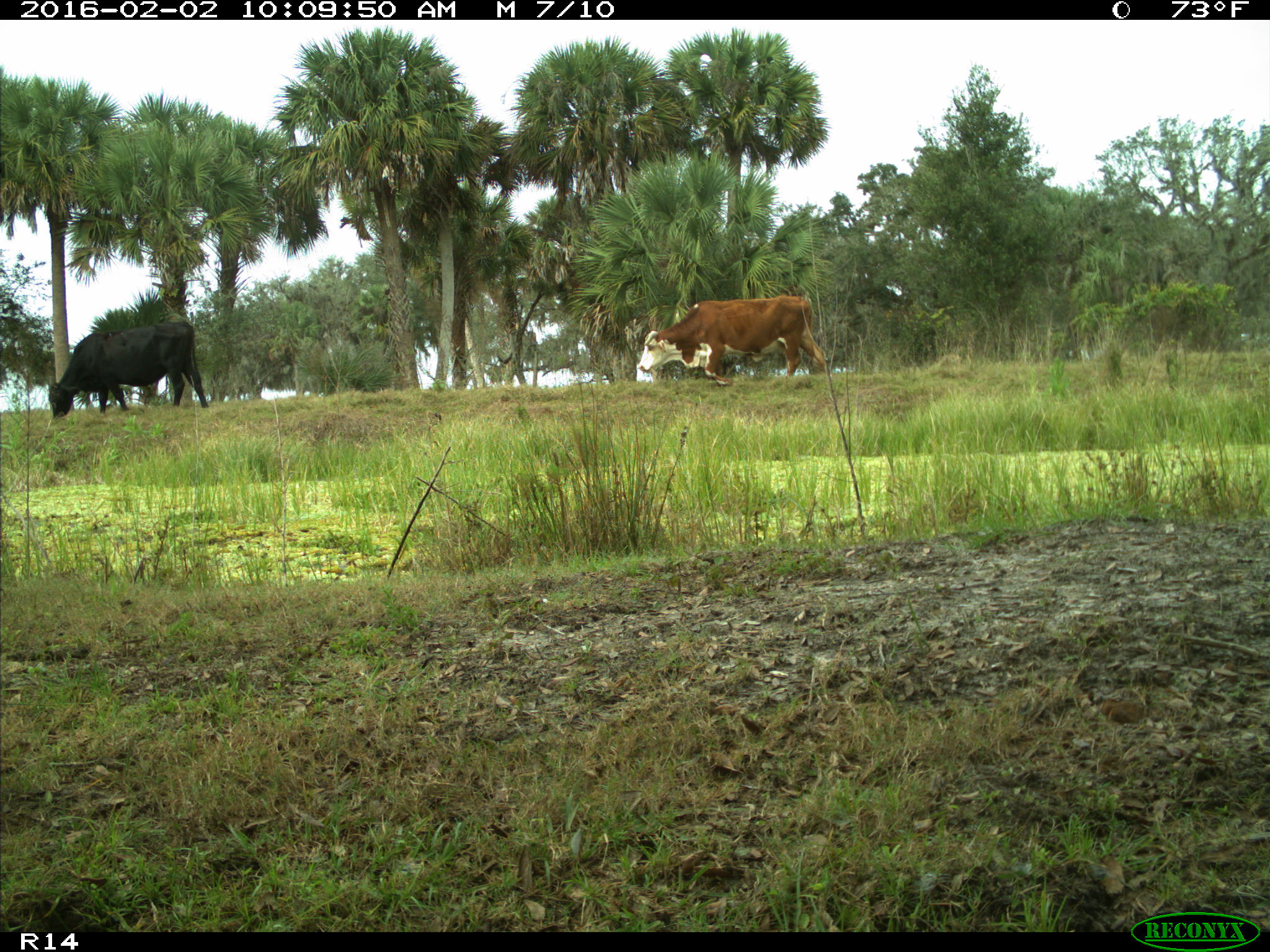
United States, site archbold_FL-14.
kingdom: Animalia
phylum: Chordata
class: Mammalia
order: Artiodactyla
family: Bovidae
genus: Bos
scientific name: Bos taurus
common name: domestic cow